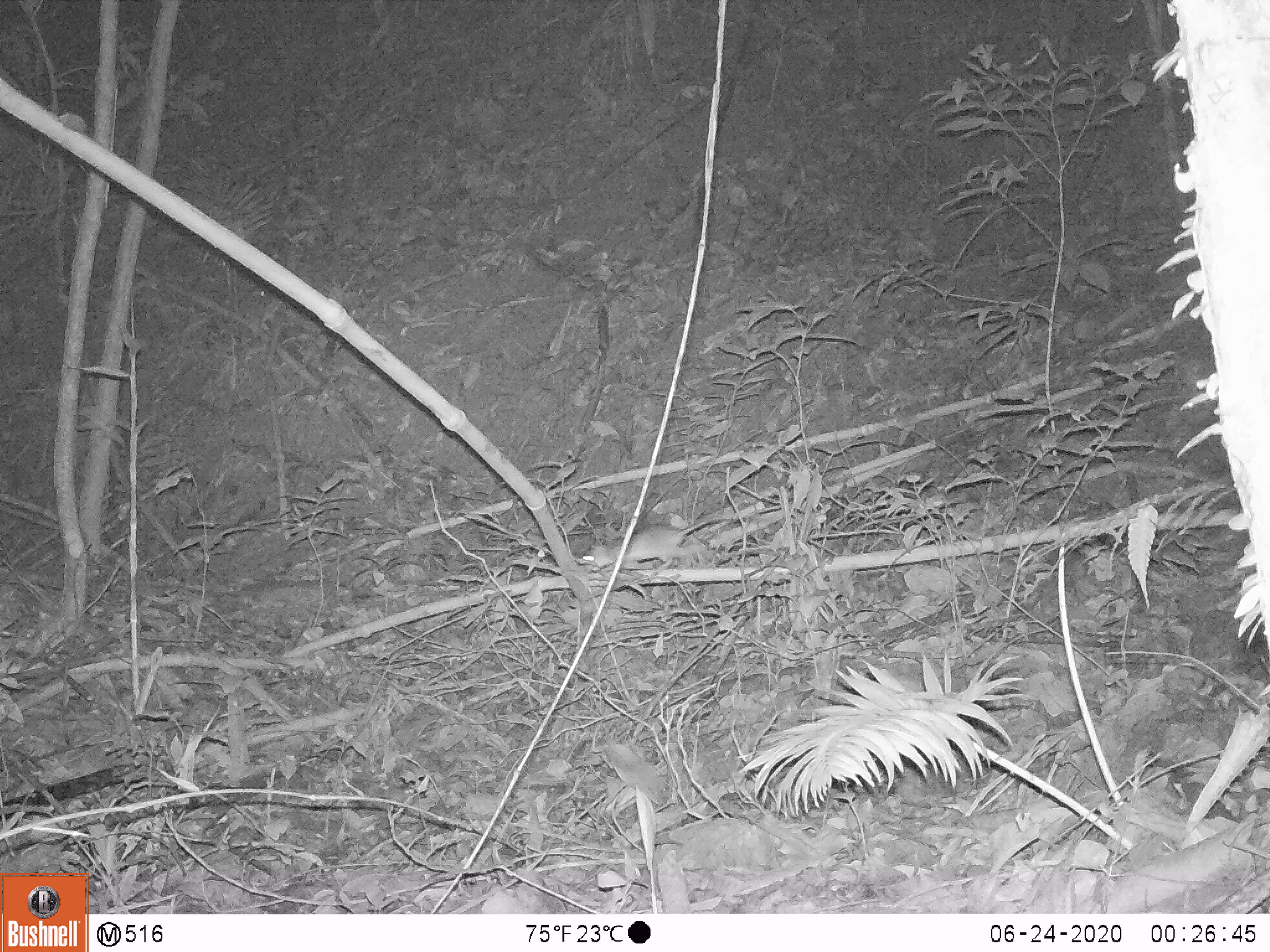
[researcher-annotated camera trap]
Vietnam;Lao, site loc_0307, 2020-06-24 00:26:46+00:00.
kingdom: Animalia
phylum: Chordata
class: Mammalia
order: Rodentia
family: Muridae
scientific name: Muridae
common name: old-world mice and rats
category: unidentified murid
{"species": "unidentified murid (old-world mice and rats) (Muridae)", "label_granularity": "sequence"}